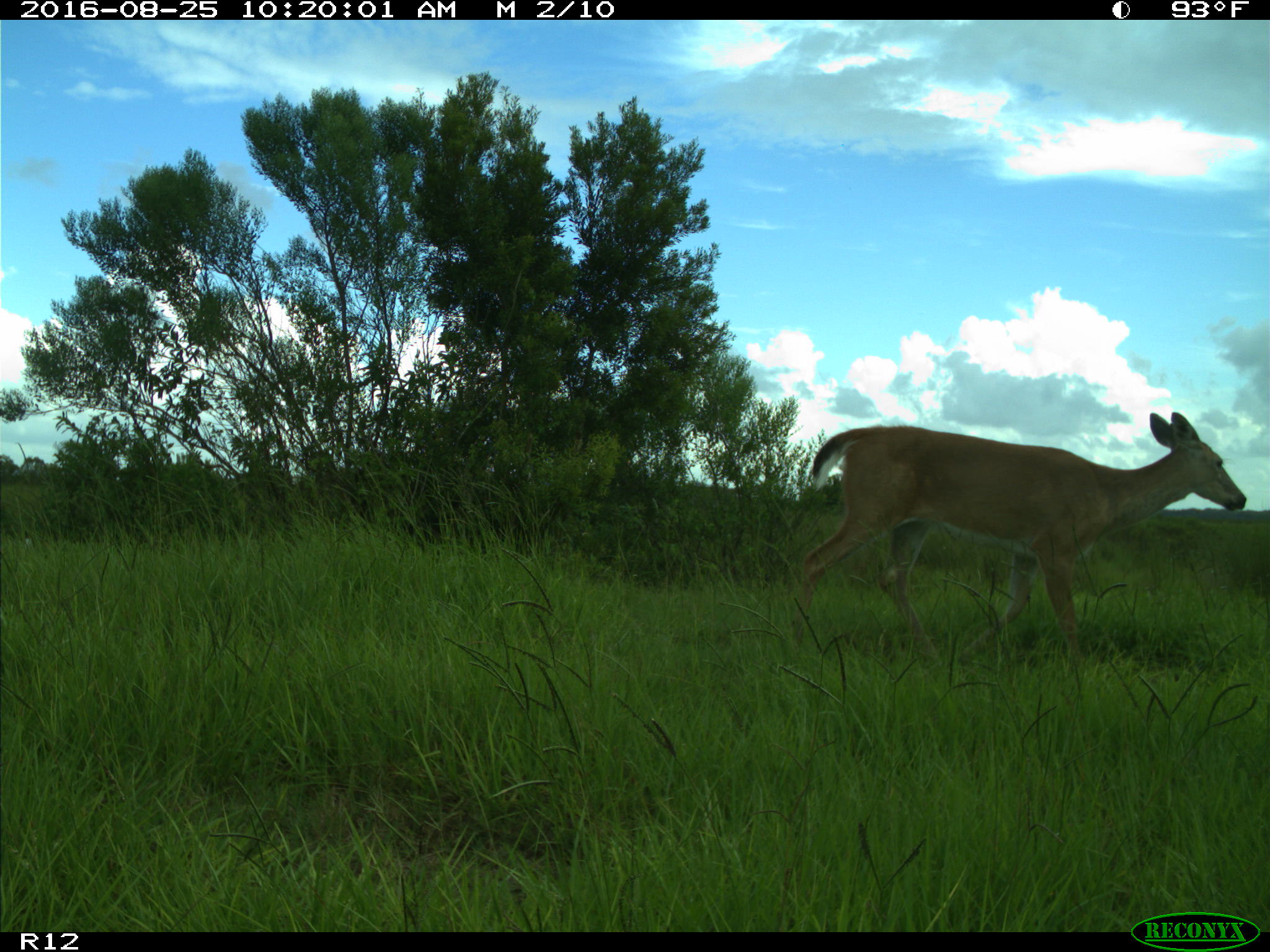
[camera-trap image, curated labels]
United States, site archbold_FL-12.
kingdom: Animalia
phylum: Chordata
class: Mammalia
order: Artiodactyla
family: Cervidae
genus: Odocoileus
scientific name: Odocoileus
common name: deer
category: unidentified deer